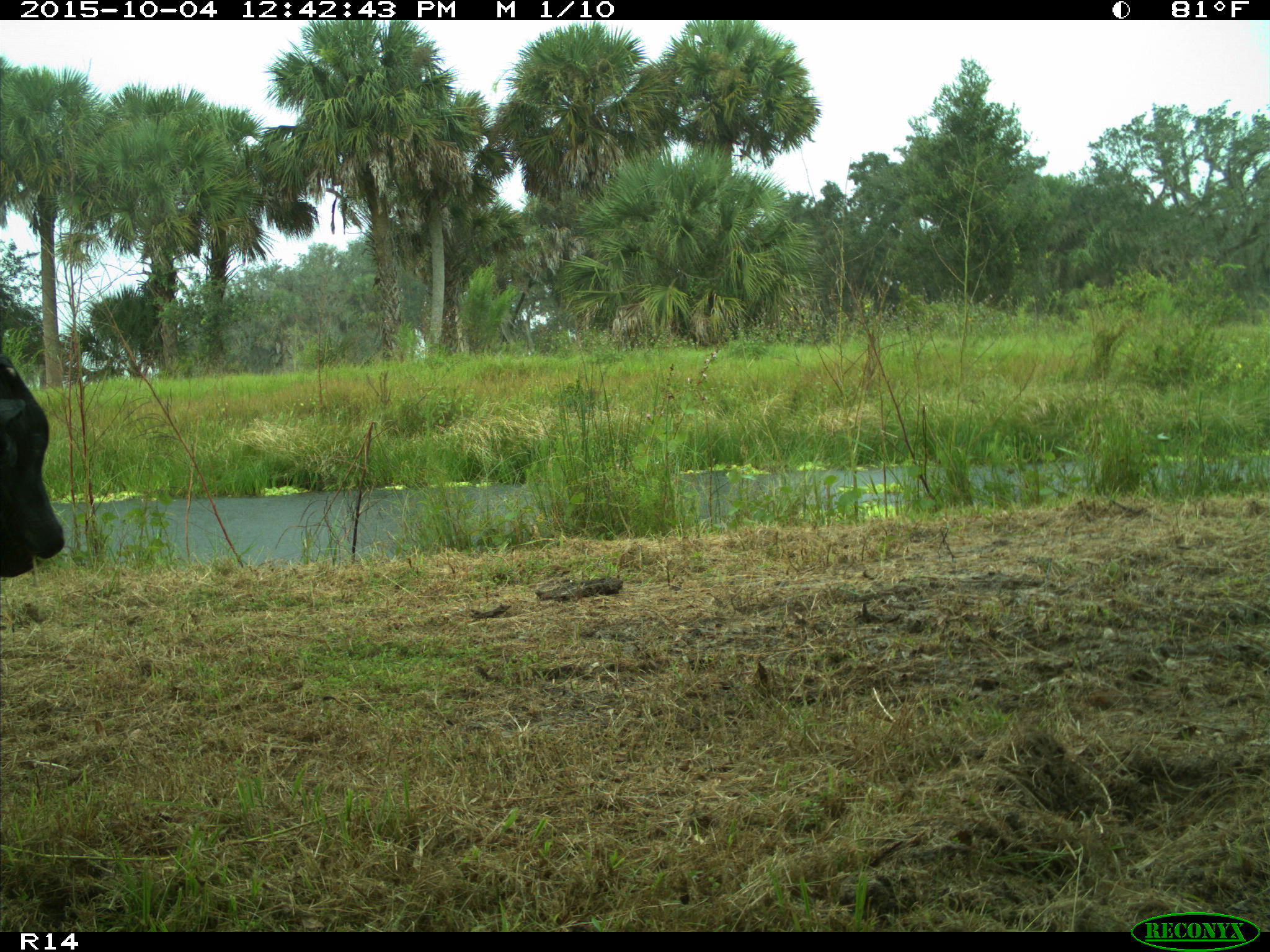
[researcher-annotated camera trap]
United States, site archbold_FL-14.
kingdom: Animalia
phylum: Chordata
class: Mammalia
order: Artiodactyla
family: Bovidae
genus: Bos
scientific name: Bos taurus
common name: domestic cow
Bos taurus (domestic cow).